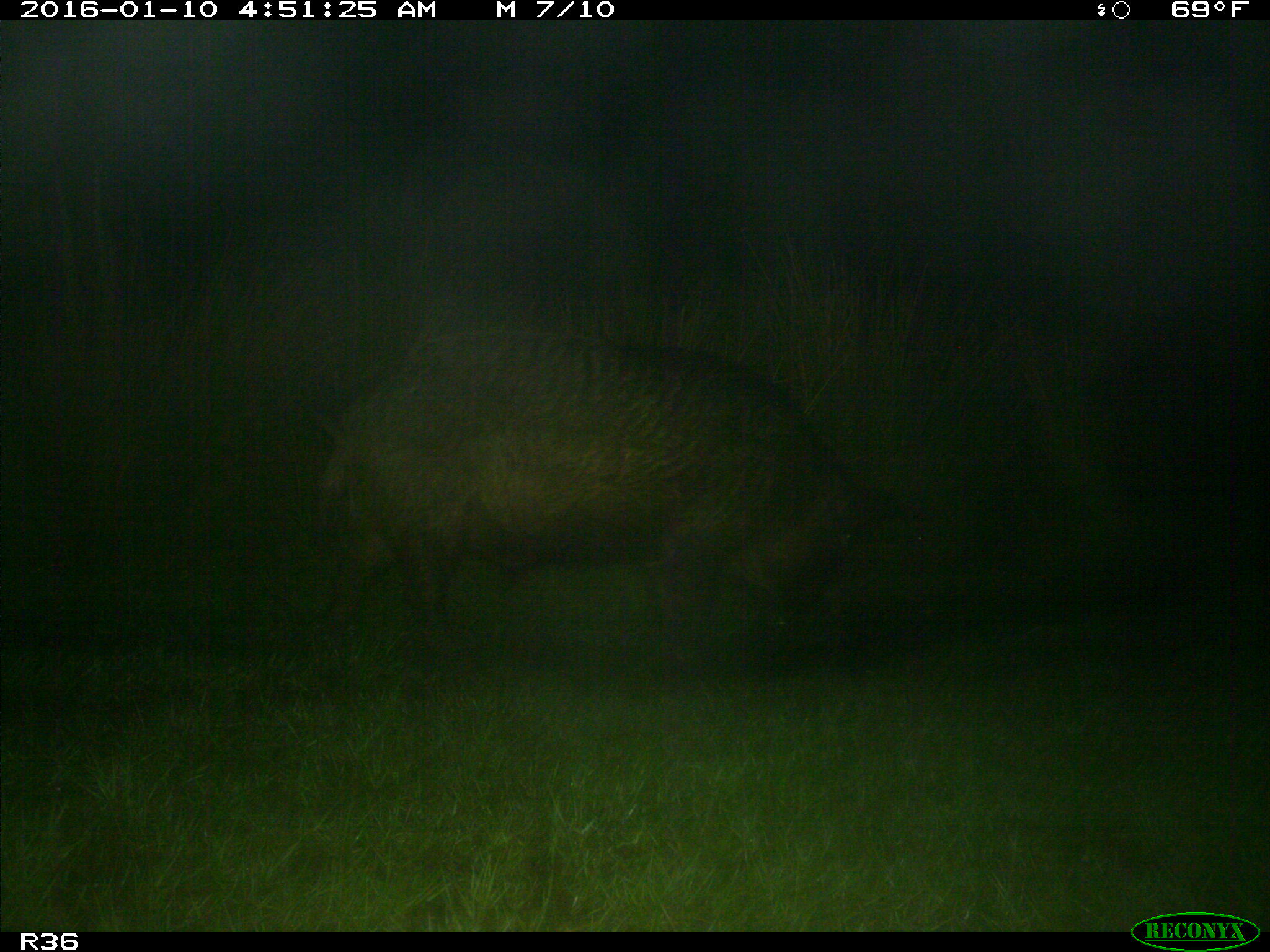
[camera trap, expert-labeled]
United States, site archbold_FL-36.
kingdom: Animalia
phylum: Chordata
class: Mammalia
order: Artiodactyla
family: Suidae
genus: Sus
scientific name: Sus scrofa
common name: wild boar